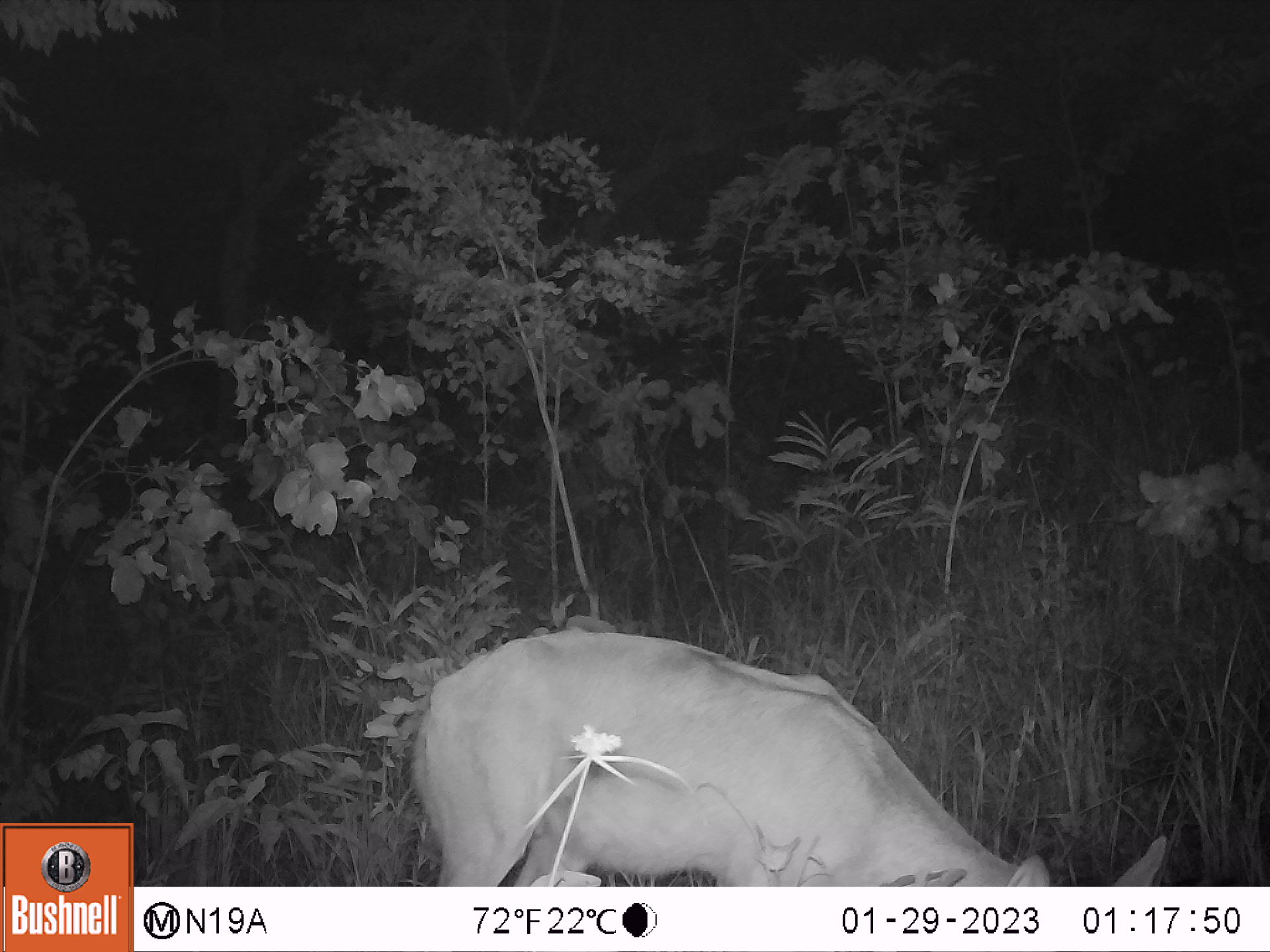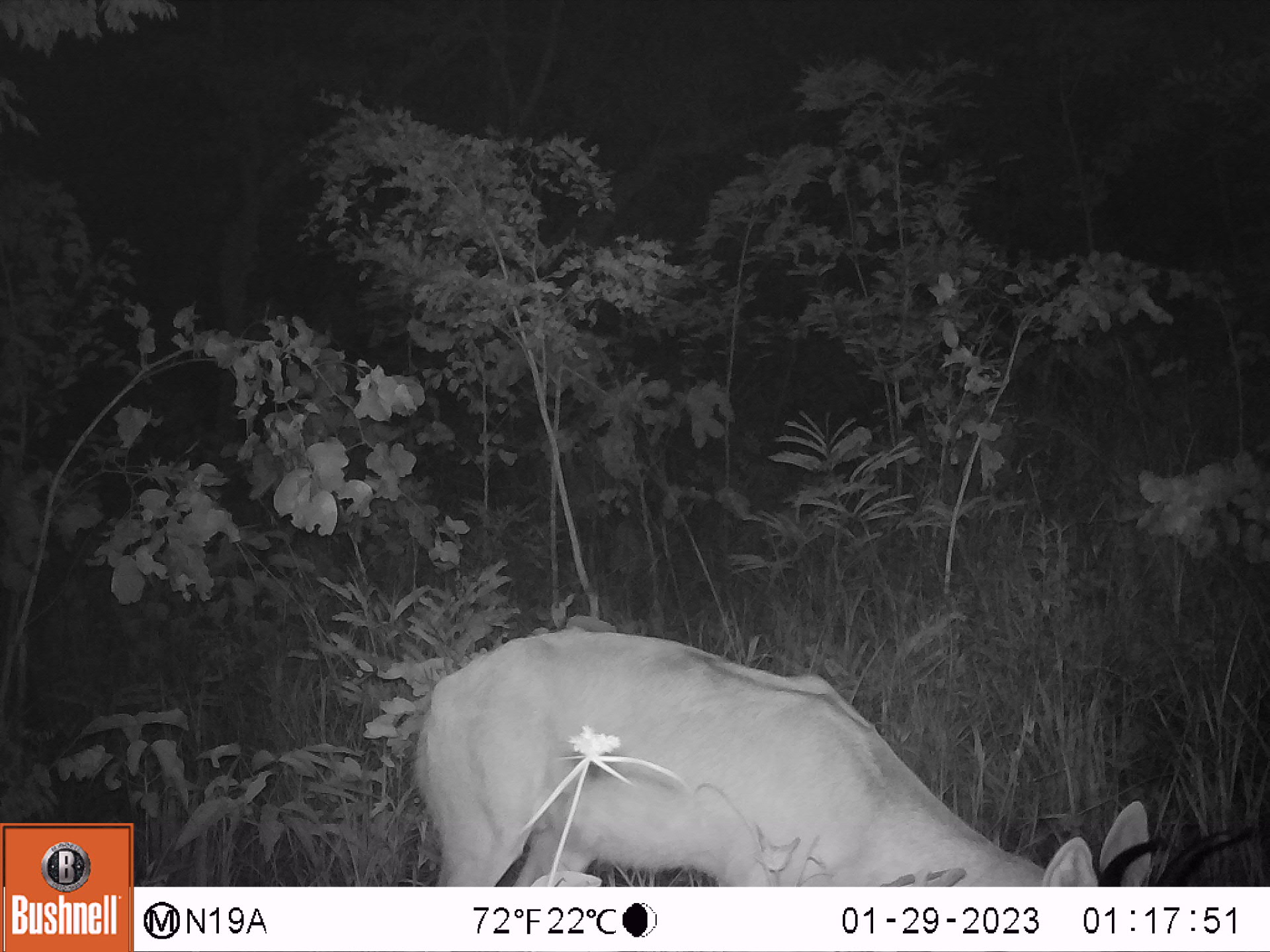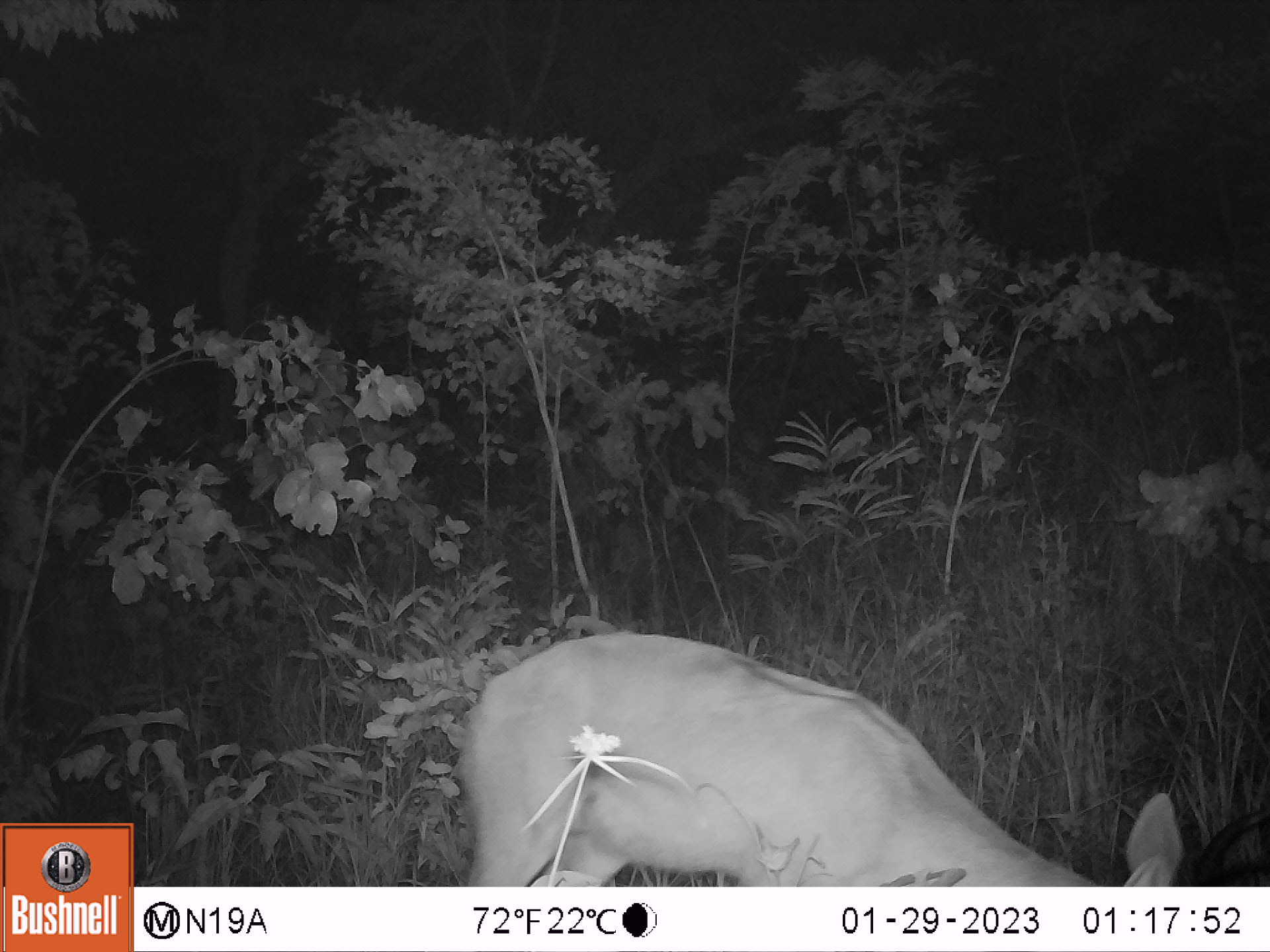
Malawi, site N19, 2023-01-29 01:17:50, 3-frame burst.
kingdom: Animalia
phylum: Chordata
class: Mammalia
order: Artiodactyla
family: Bovidae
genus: Redunca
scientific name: Redunca arundinum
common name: southern reedbuck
Southern reedbuck (Redunca arundinum), count 1.